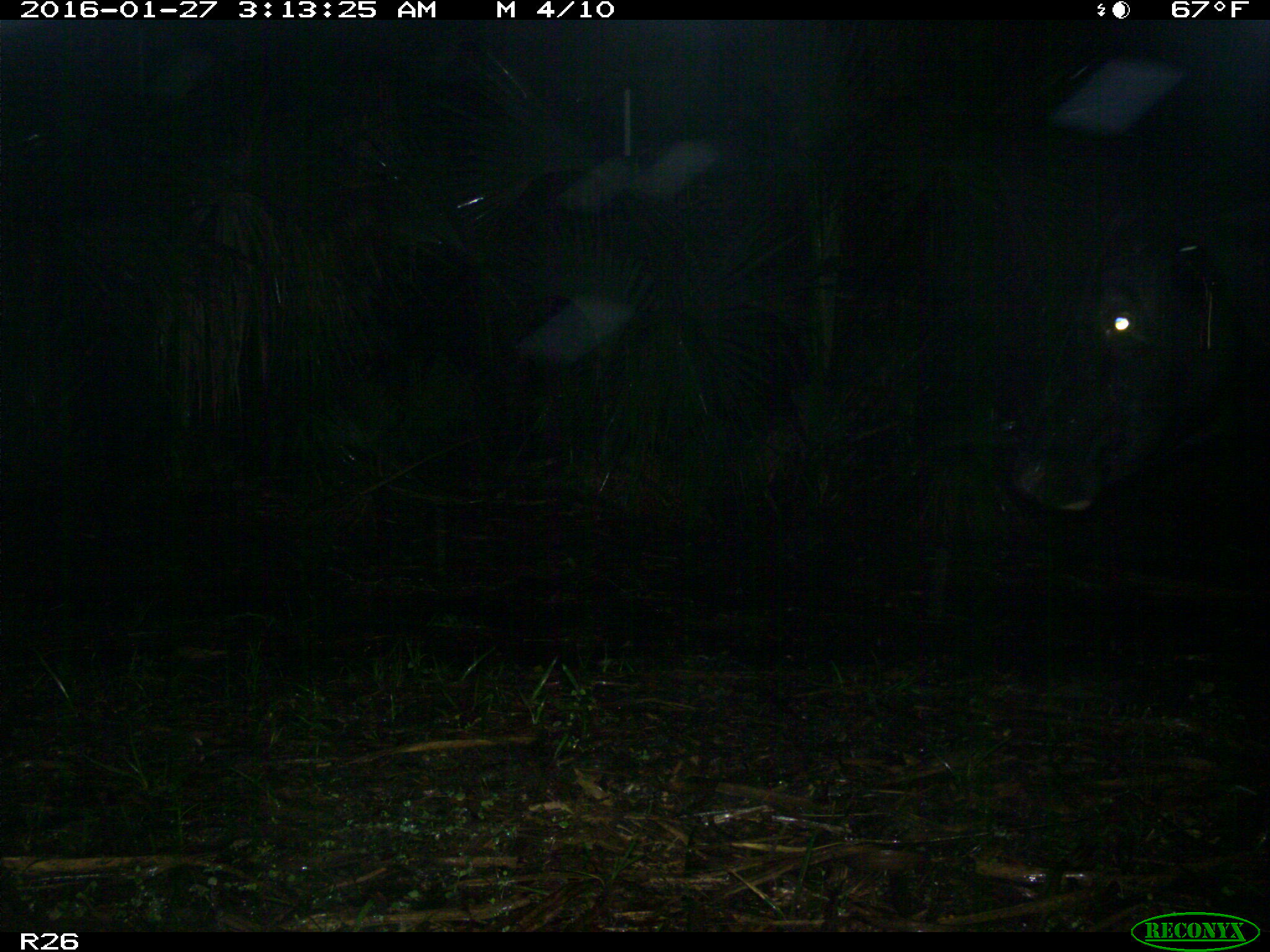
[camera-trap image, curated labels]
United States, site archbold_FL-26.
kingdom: Animalia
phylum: Chordata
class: Mammalia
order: Artiodactyla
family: Bovidae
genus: Bos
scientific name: Bos taurus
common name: domestic cow